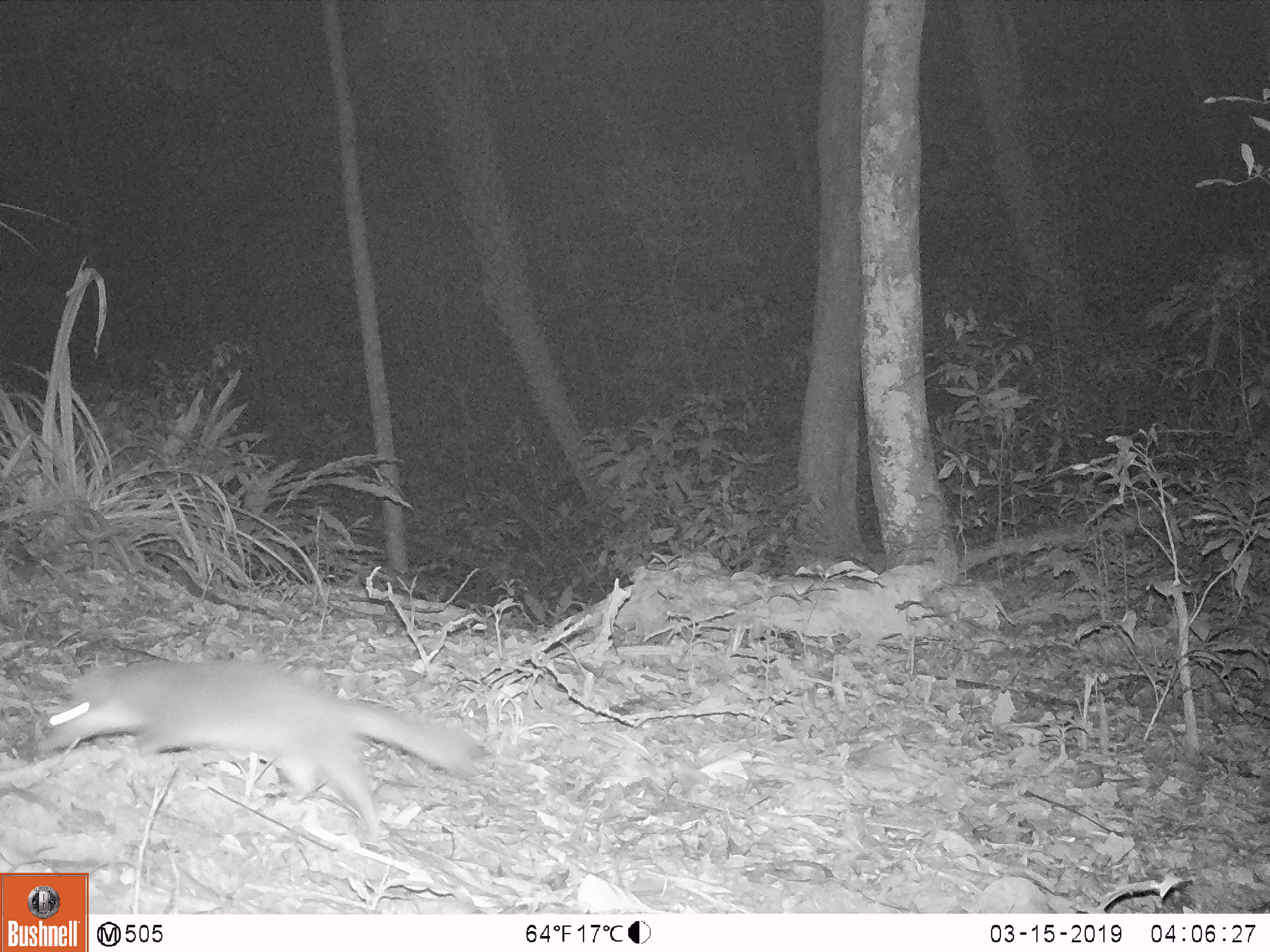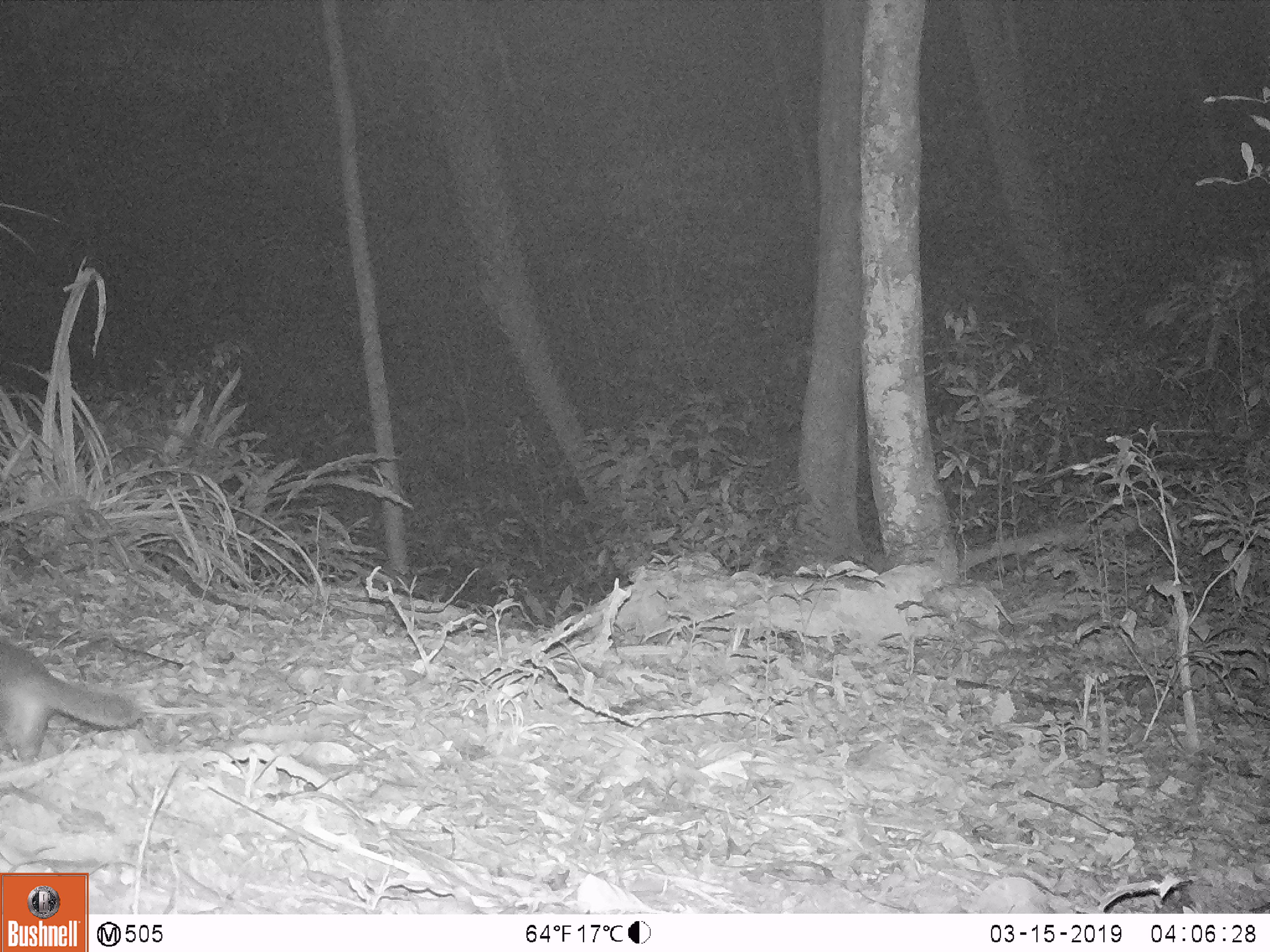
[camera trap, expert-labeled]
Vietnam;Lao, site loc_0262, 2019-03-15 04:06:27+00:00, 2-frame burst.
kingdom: Animalia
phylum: Chordata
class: Mammalia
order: Carnivora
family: Mustelidae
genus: Melogale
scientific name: Melogale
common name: ferret badger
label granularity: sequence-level